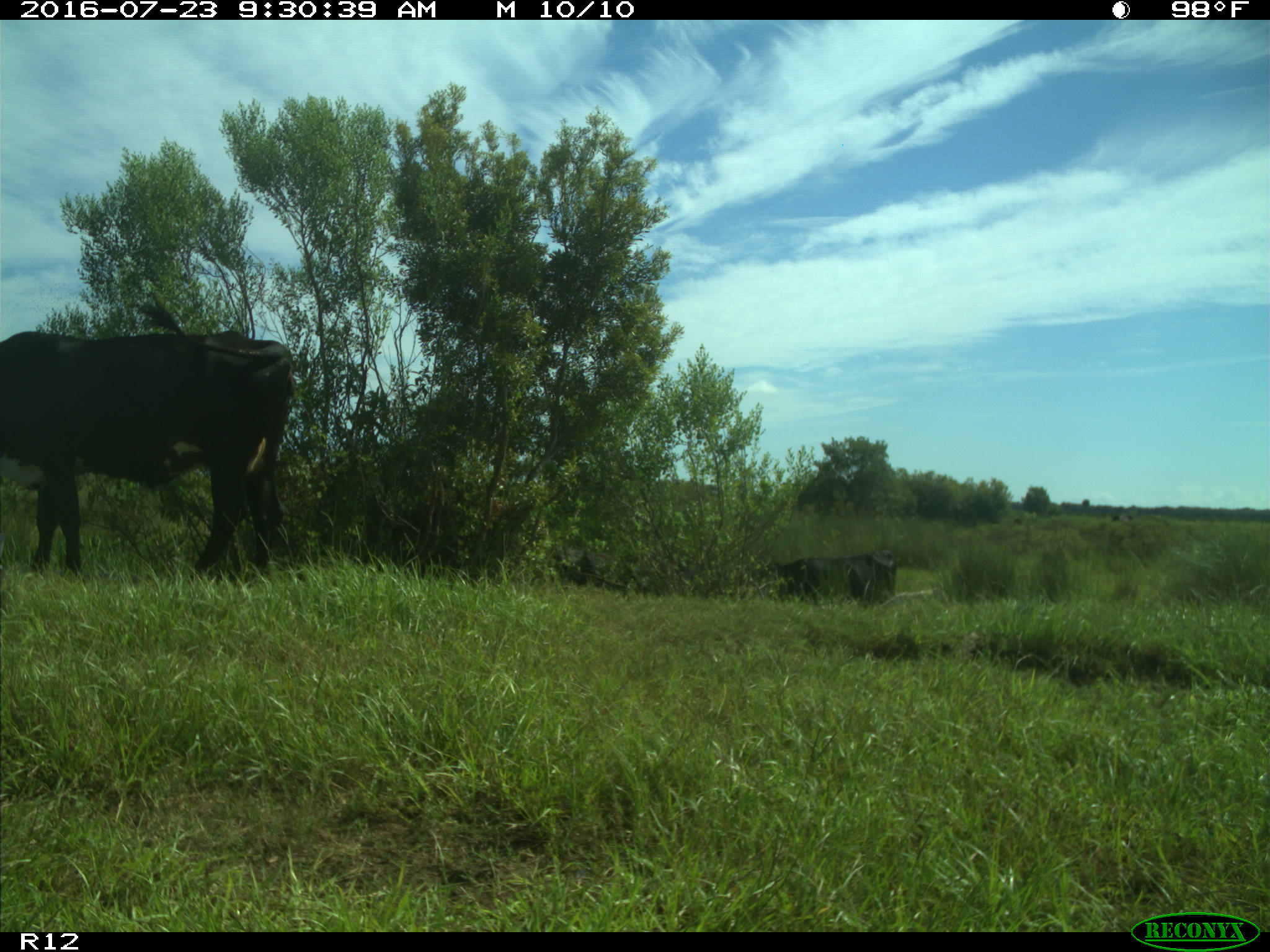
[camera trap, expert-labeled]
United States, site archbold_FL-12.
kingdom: Animalia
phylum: Chordata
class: Mammalia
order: Artiodactyla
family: Bovidae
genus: Bos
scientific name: Bos taurus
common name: domestic cow